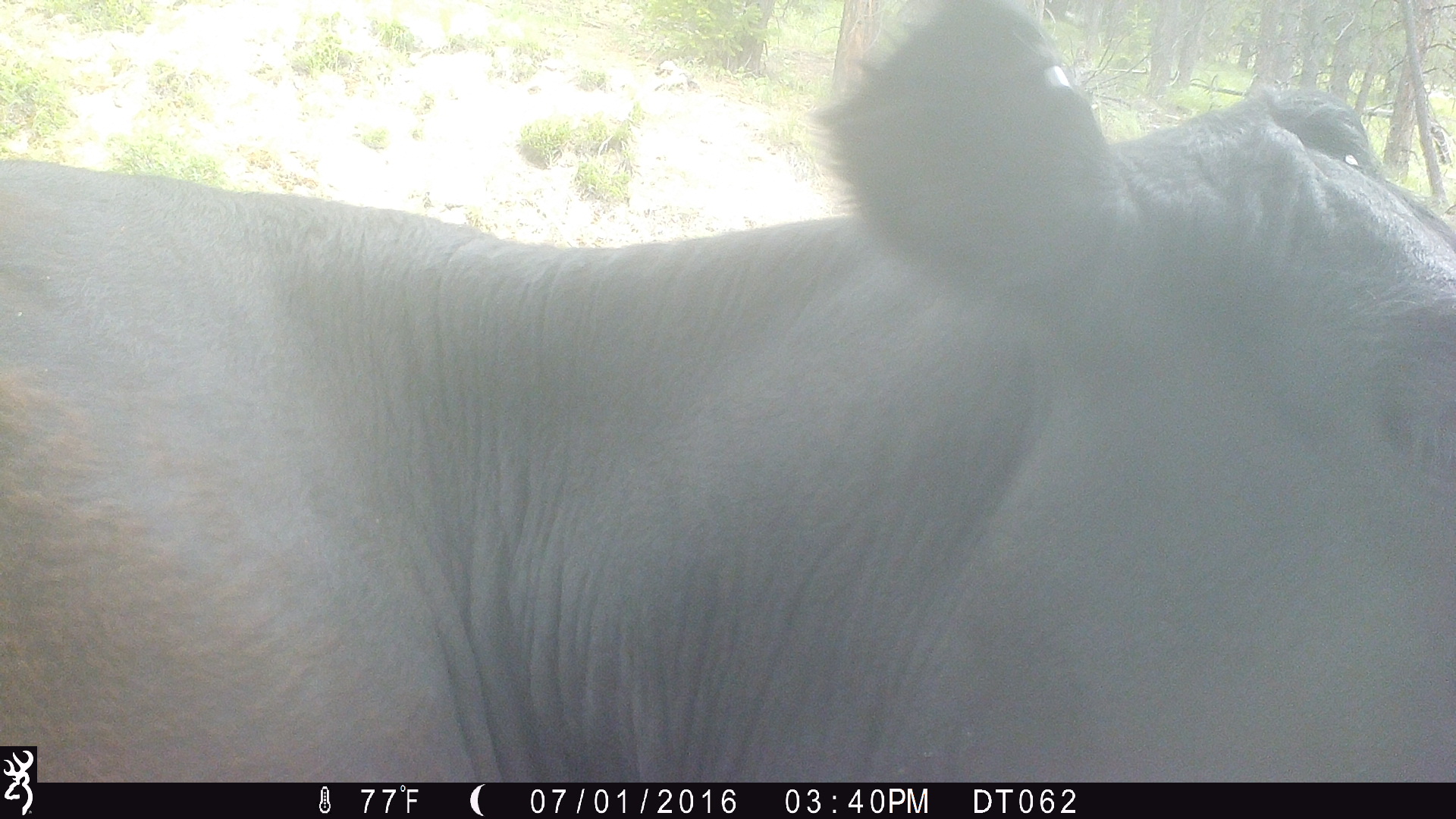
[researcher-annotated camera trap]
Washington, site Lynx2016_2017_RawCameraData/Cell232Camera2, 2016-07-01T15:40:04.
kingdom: Animalia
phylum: Chordata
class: Mammalia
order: Artiodactyla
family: Bovidae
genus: Bos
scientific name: Bos taurus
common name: domestic cattle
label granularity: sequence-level